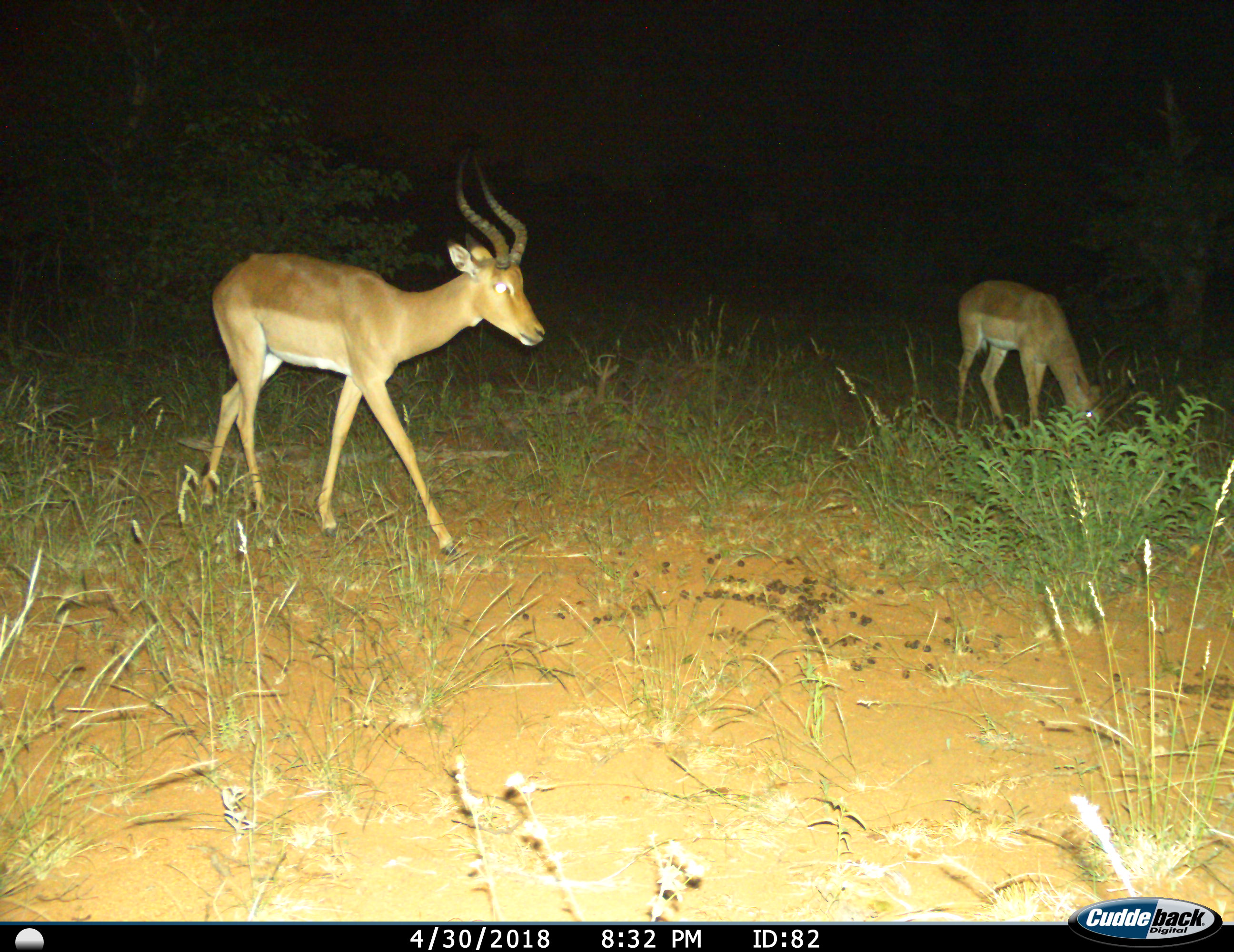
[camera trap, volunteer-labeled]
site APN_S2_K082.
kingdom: Animalia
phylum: Chordata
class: Mammalia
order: Artiodactyla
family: Bovidae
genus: Aepyceros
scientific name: Aepyceros melampus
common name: impala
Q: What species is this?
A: Impala (Aepyceros melampus).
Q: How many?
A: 2.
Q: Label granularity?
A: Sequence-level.